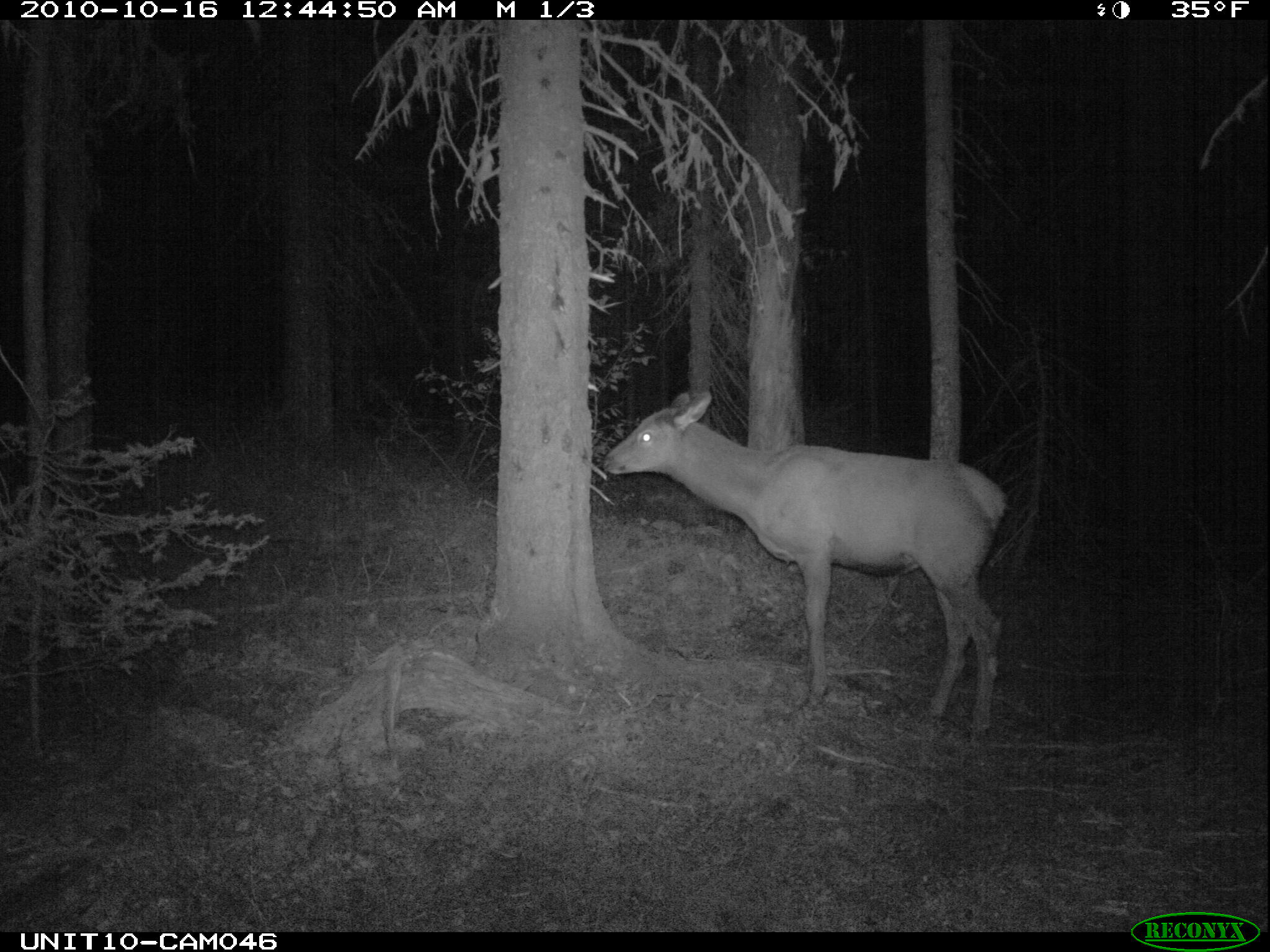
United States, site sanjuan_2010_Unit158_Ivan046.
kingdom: Animalia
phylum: Chordata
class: Mammalia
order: Artiodactyla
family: Cervidae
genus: Cervus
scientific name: Cervus elaphus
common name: red deer